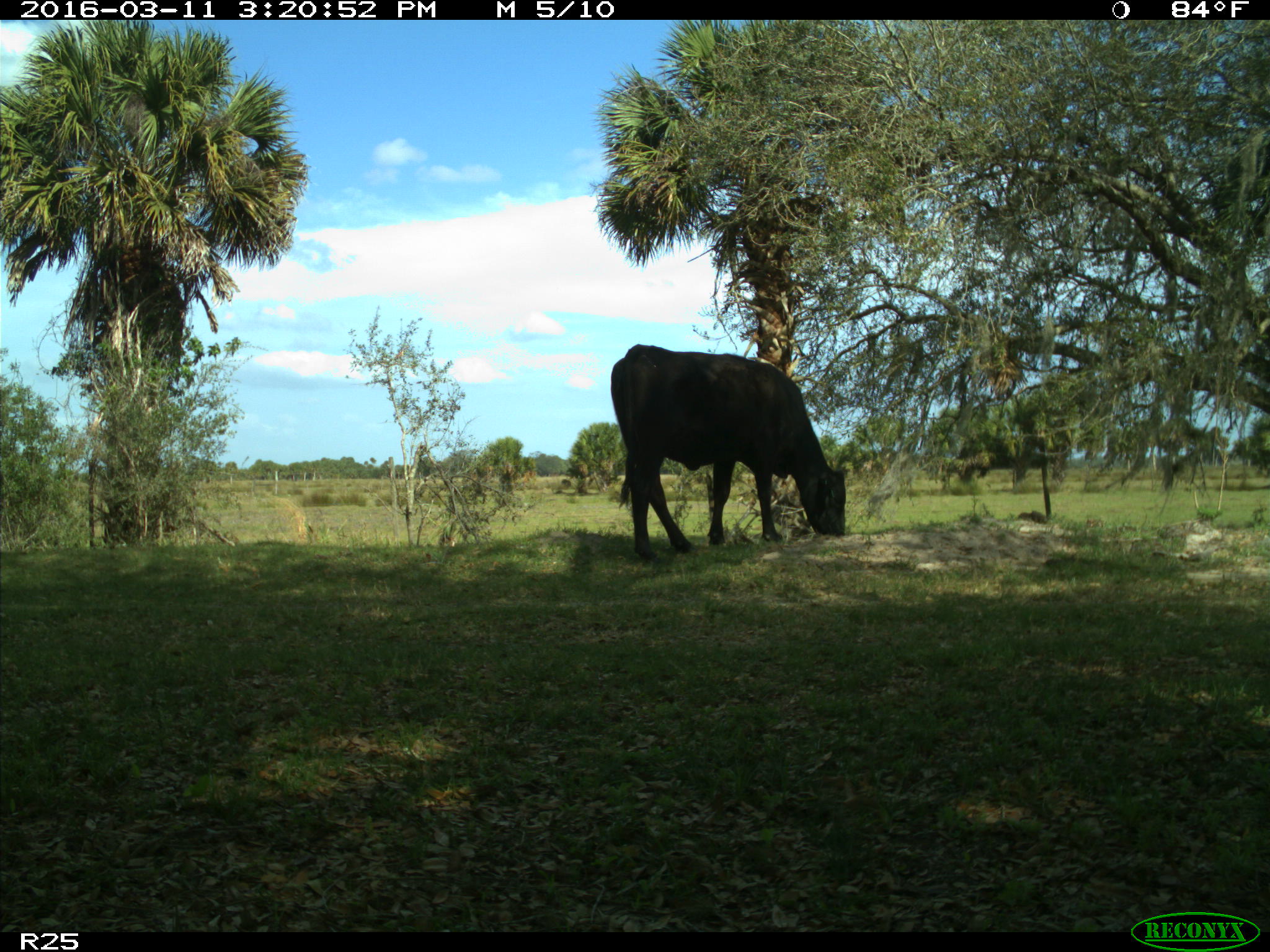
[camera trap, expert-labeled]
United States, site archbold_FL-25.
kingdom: Animalia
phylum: Chordata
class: Mammalia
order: Artiodactyla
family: Bovidae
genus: Bos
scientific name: Bos taurus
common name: domestic cow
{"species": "Bos taurus (domestic cow)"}